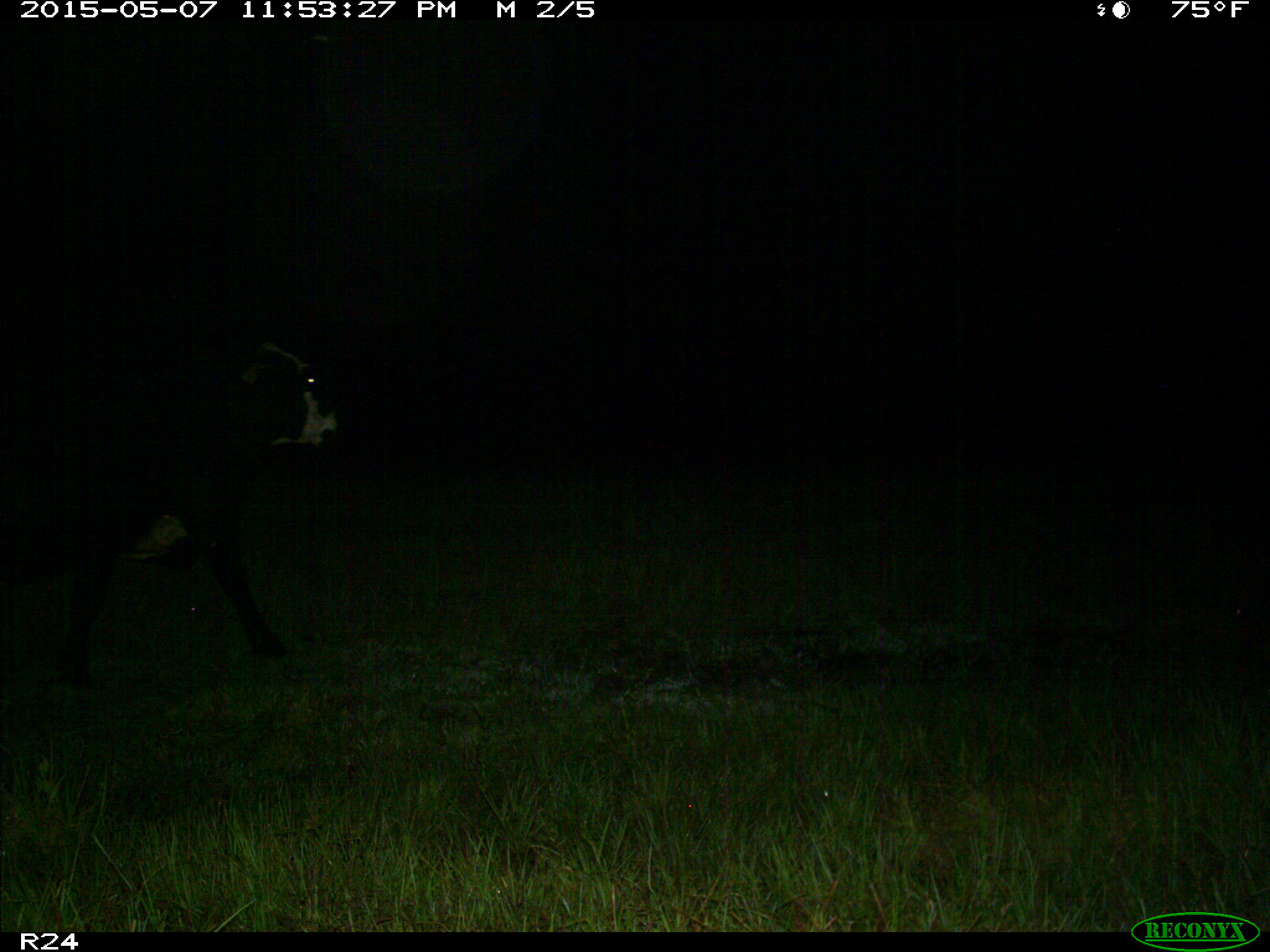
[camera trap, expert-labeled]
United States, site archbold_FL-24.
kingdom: Animalia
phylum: Chordata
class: Mammalia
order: Artiodactyla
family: Bovidae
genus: Bos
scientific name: Bos taurus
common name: domestic cow